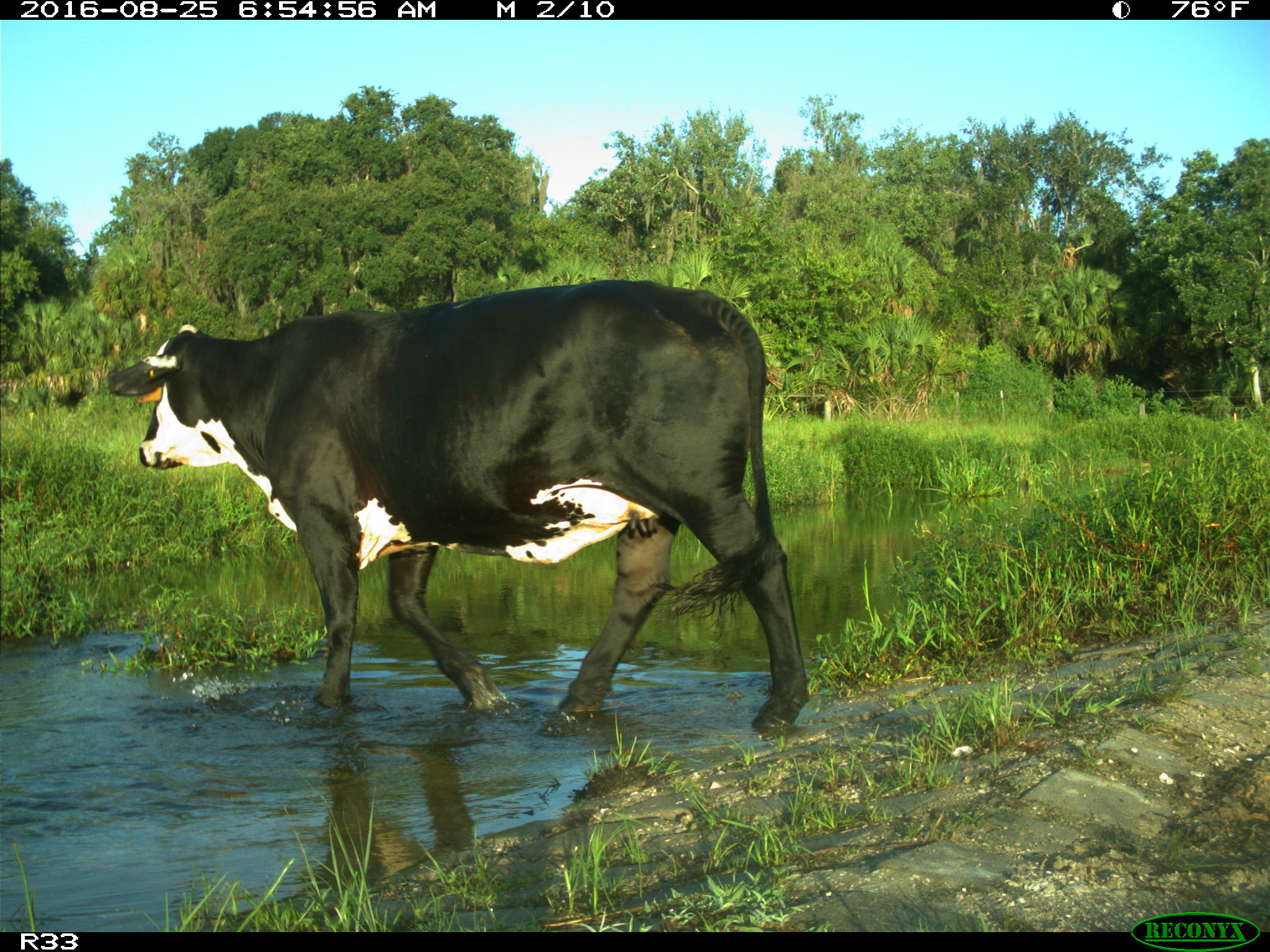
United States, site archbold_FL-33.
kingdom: Animalia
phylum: Chordata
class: Mammalia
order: Artiodactyla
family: Bovidae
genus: Bos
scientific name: Bos taurus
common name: domestic cow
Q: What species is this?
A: Bos taurus (domestic cow).